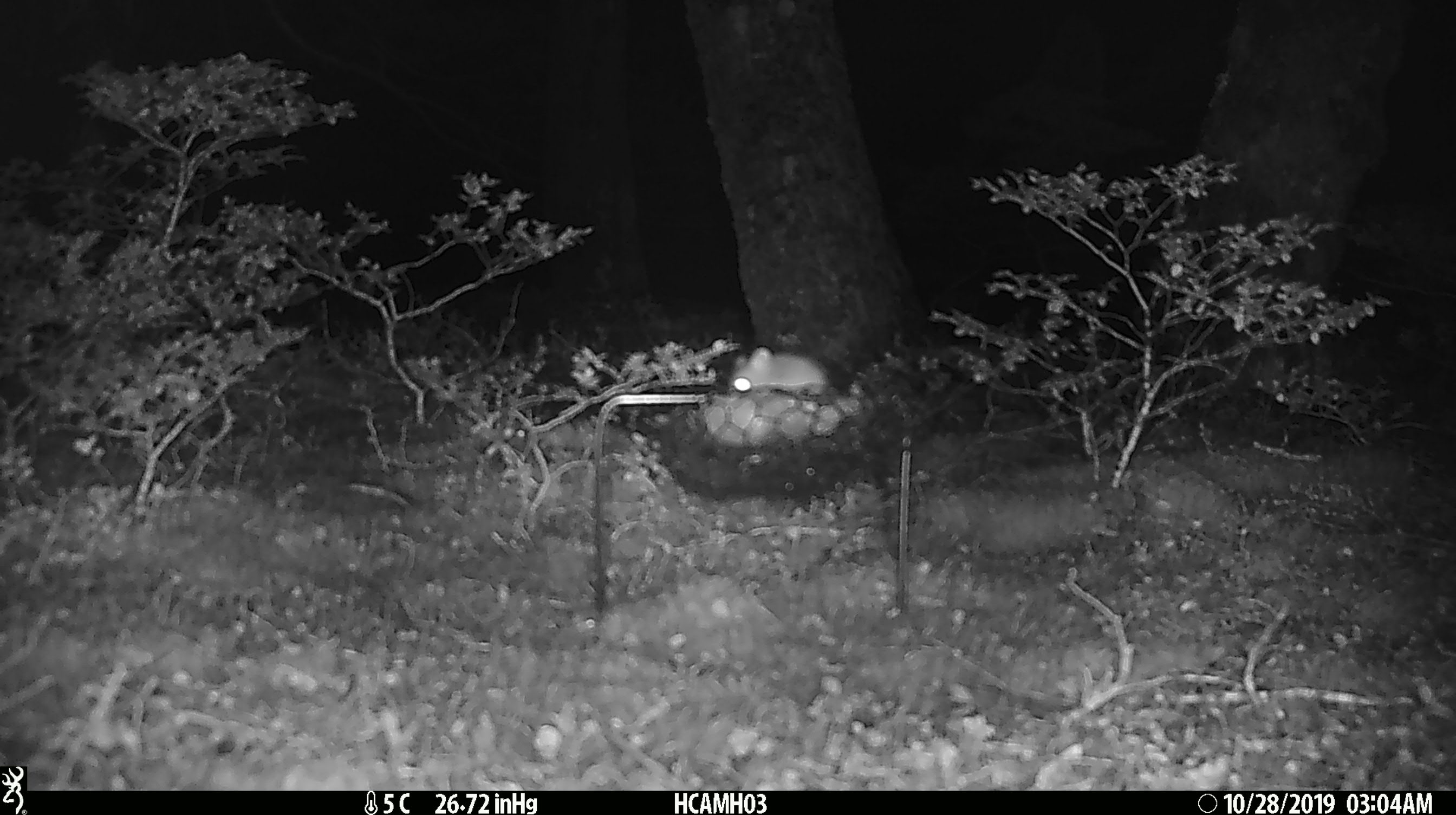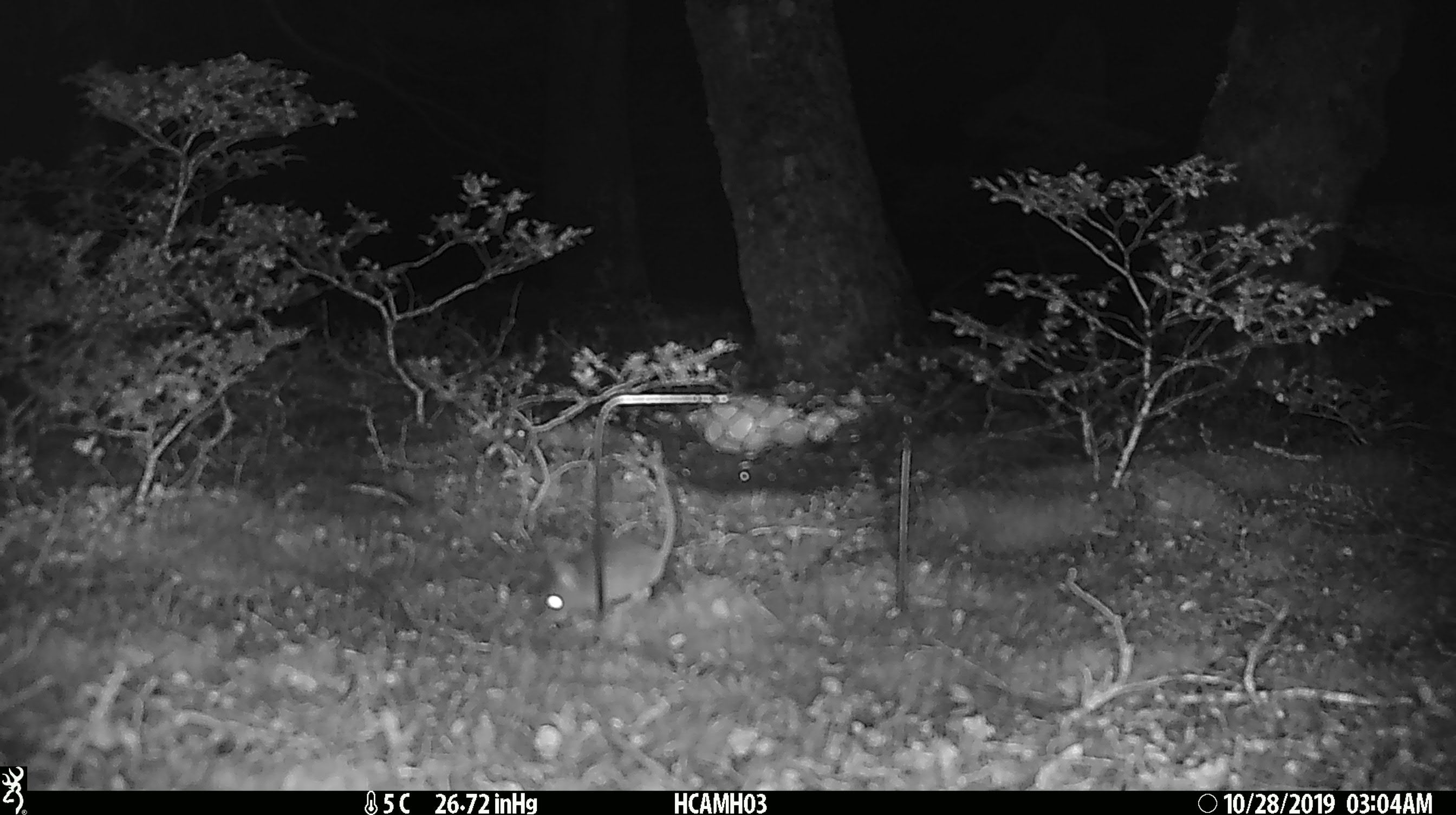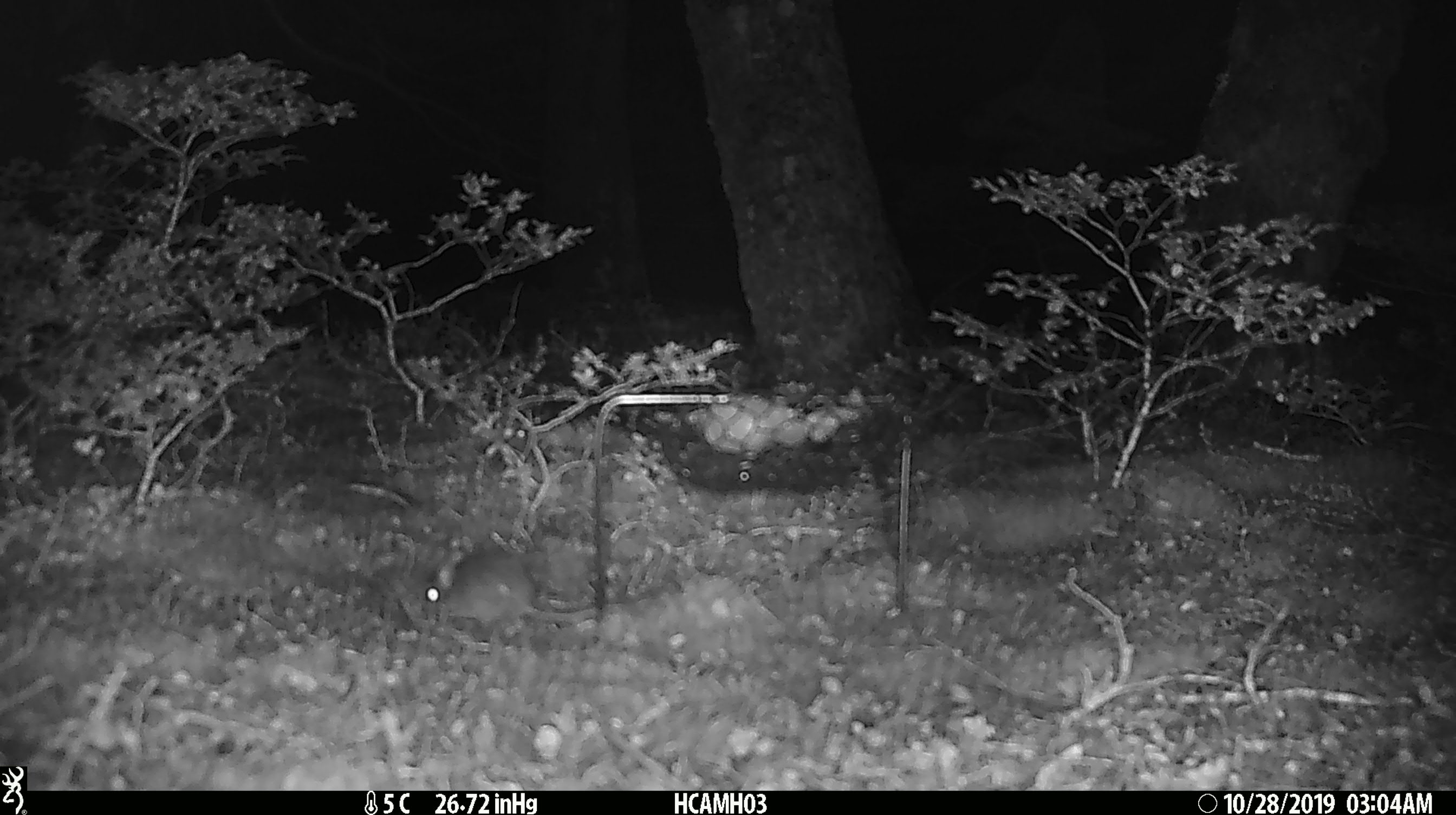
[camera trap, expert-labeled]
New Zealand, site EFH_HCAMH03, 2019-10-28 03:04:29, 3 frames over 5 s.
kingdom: Animalia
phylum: Chordata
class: Mammalia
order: Rodentia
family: Muridae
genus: Mus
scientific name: Mus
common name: mouse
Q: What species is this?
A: Mouse (Mus).